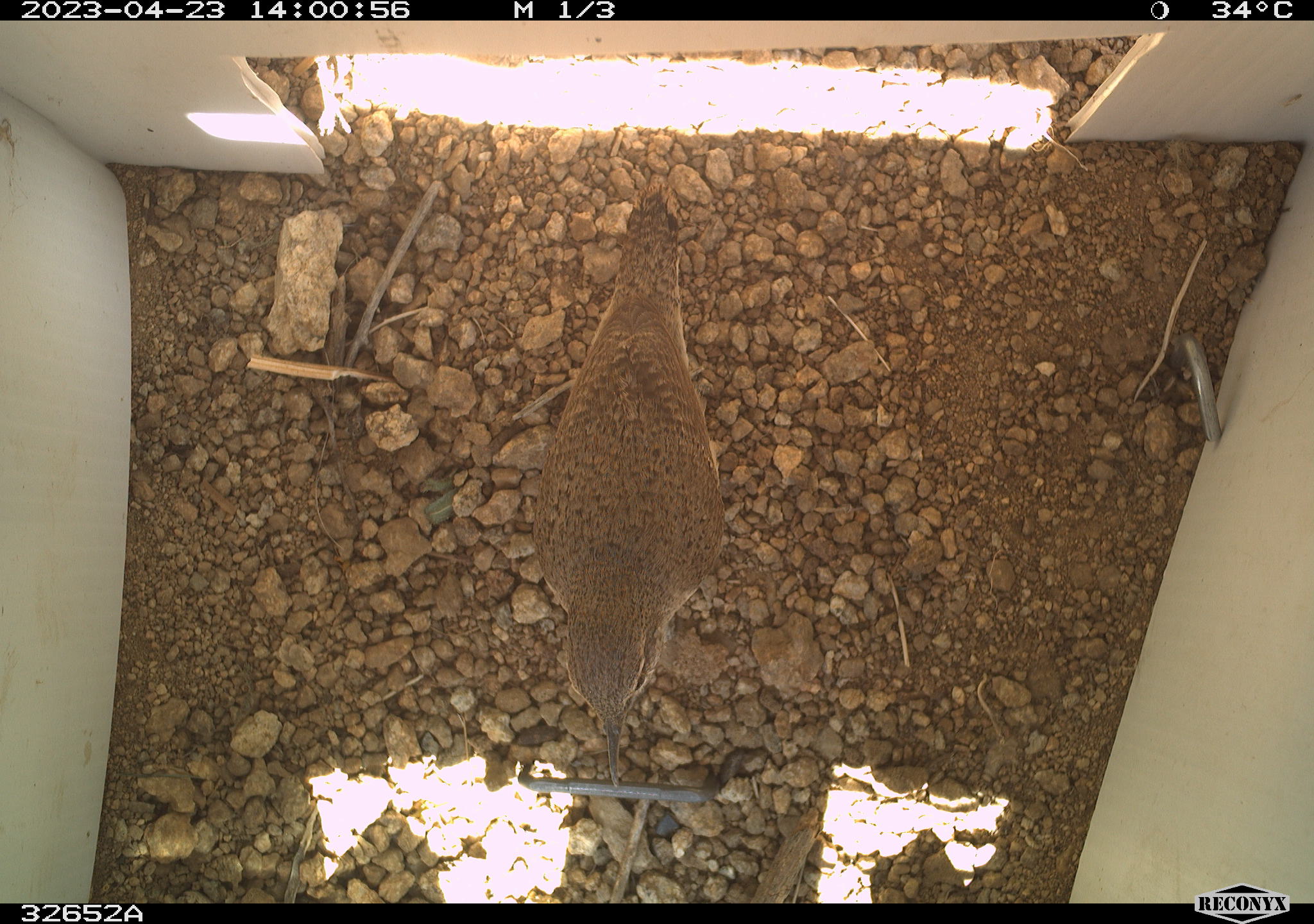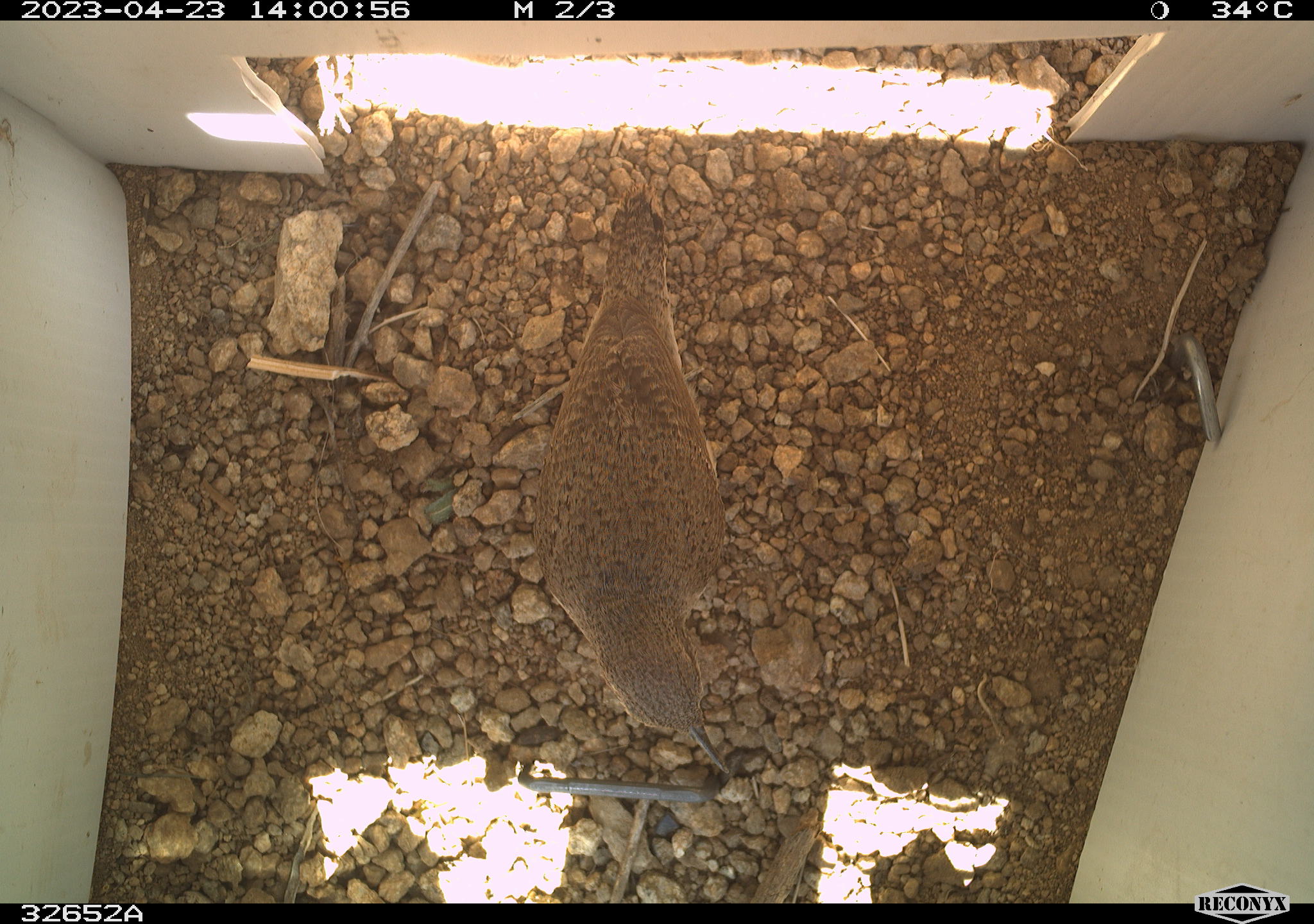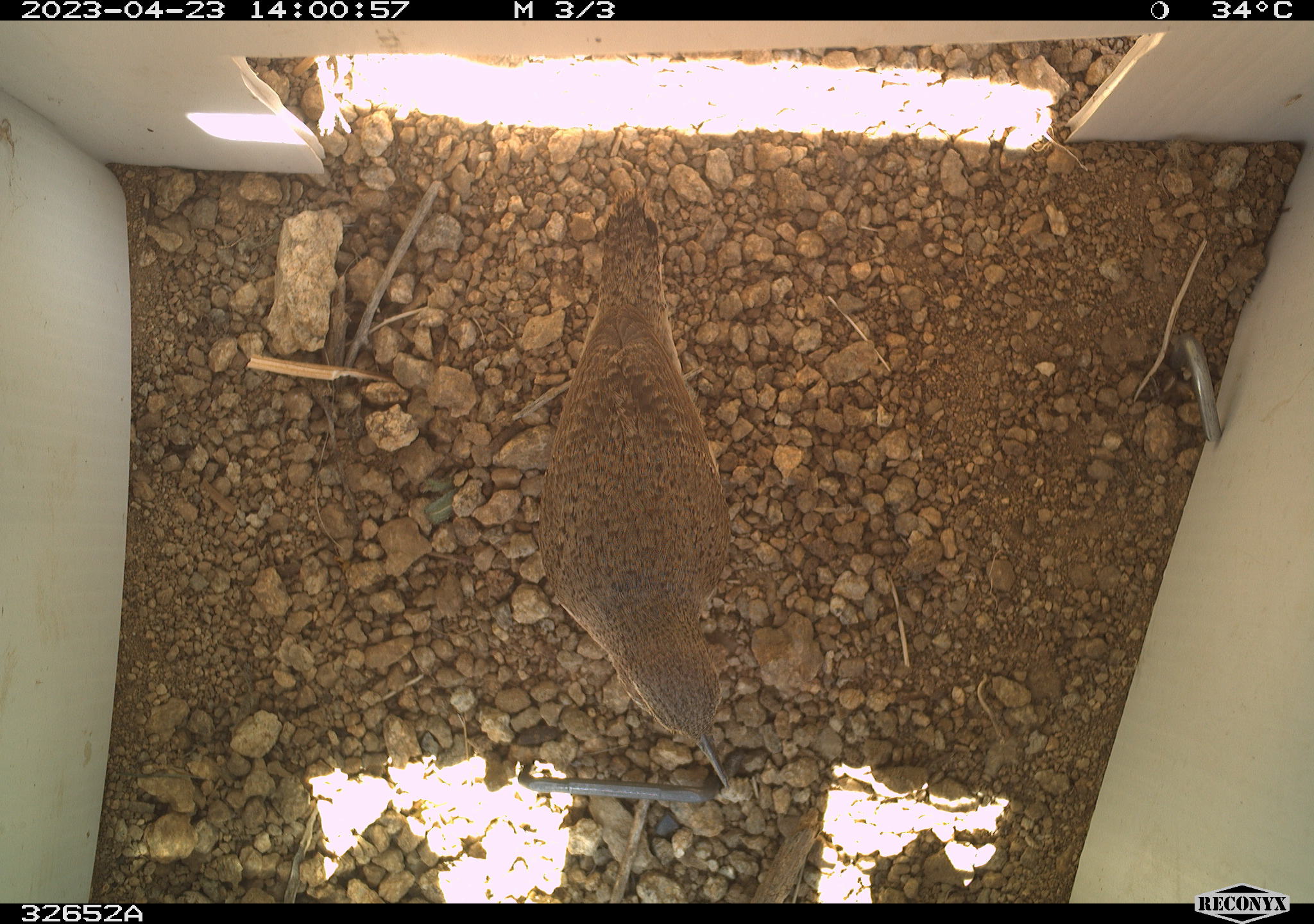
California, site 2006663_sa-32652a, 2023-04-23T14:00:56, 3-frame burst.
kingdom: Animalia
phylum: Chordata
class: Aves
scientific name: Aves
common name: bird